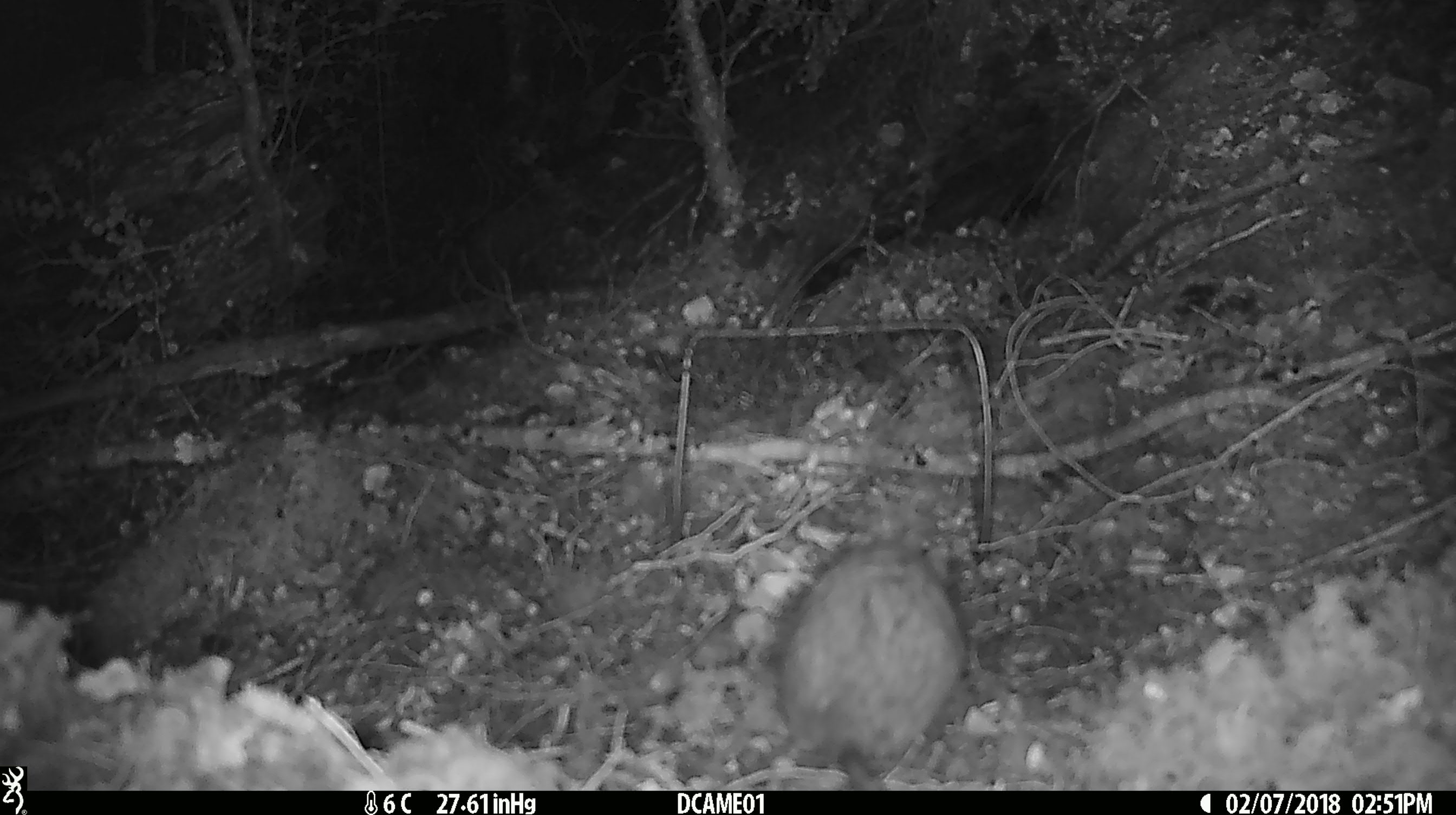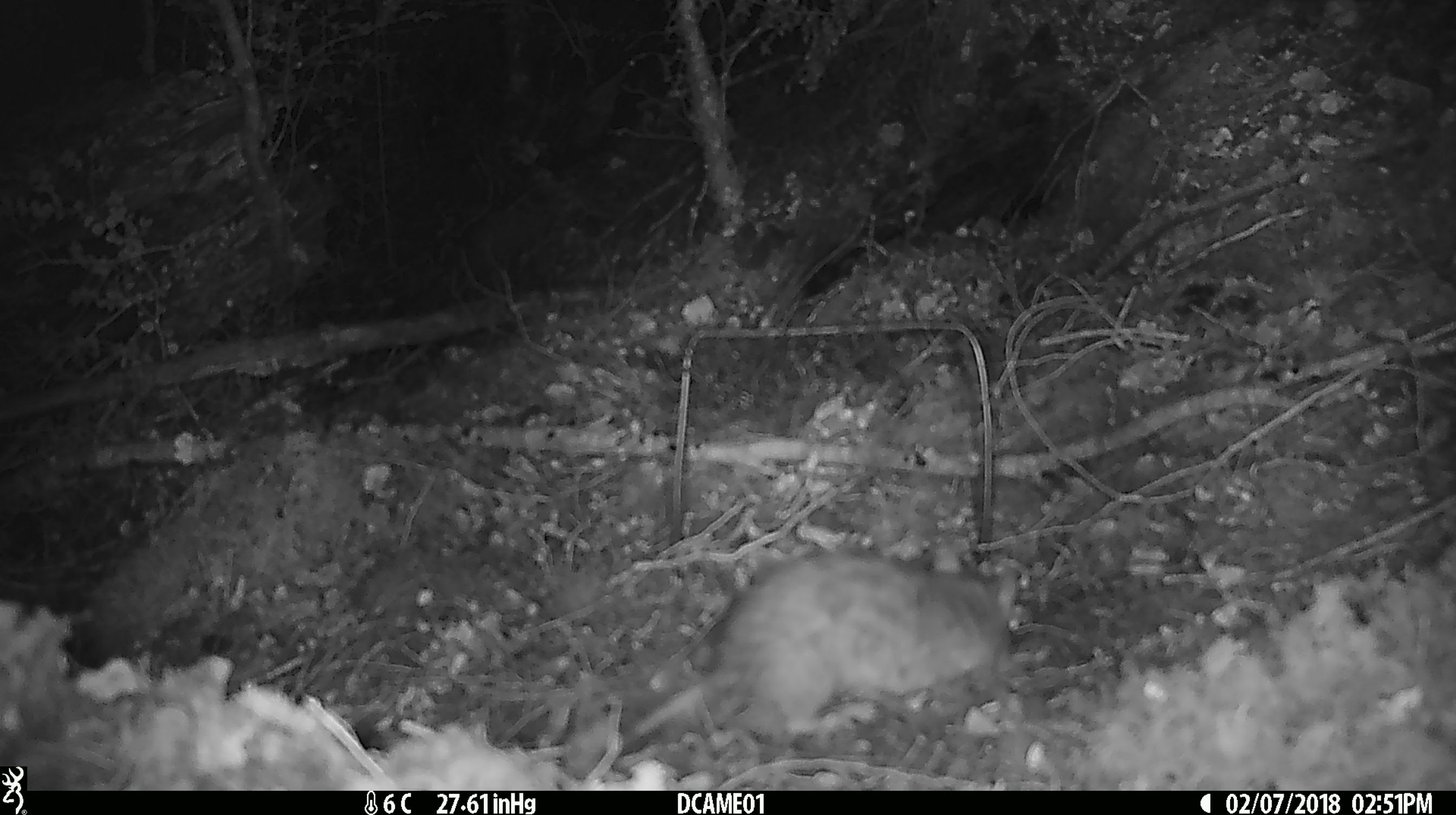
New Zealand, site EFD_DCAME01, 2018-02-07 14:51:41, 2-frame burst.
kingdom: Animalia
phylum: Chordata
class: Mammalia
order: Rodentia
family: Muridae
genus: Rattus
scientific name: Rattus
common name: rat